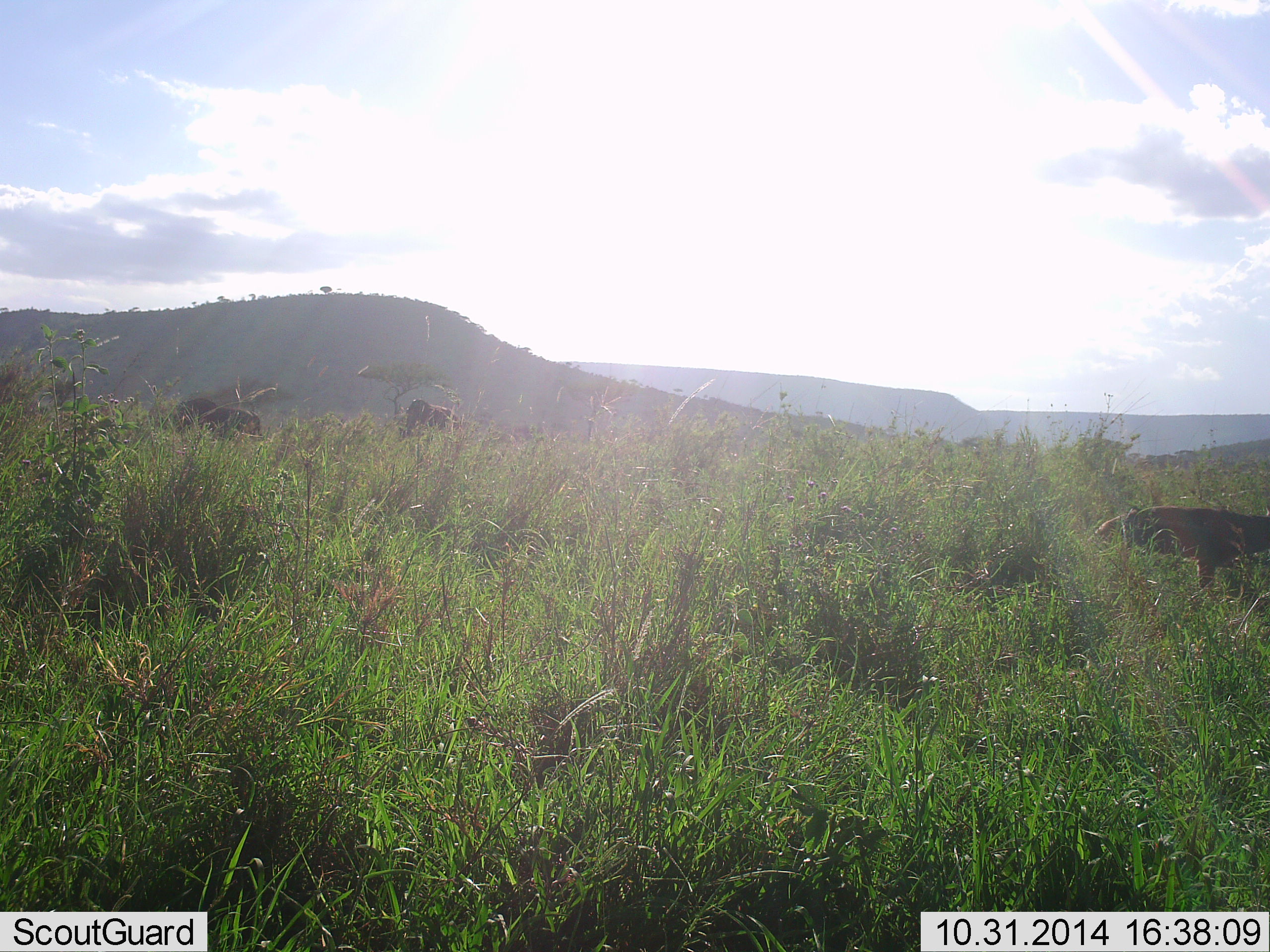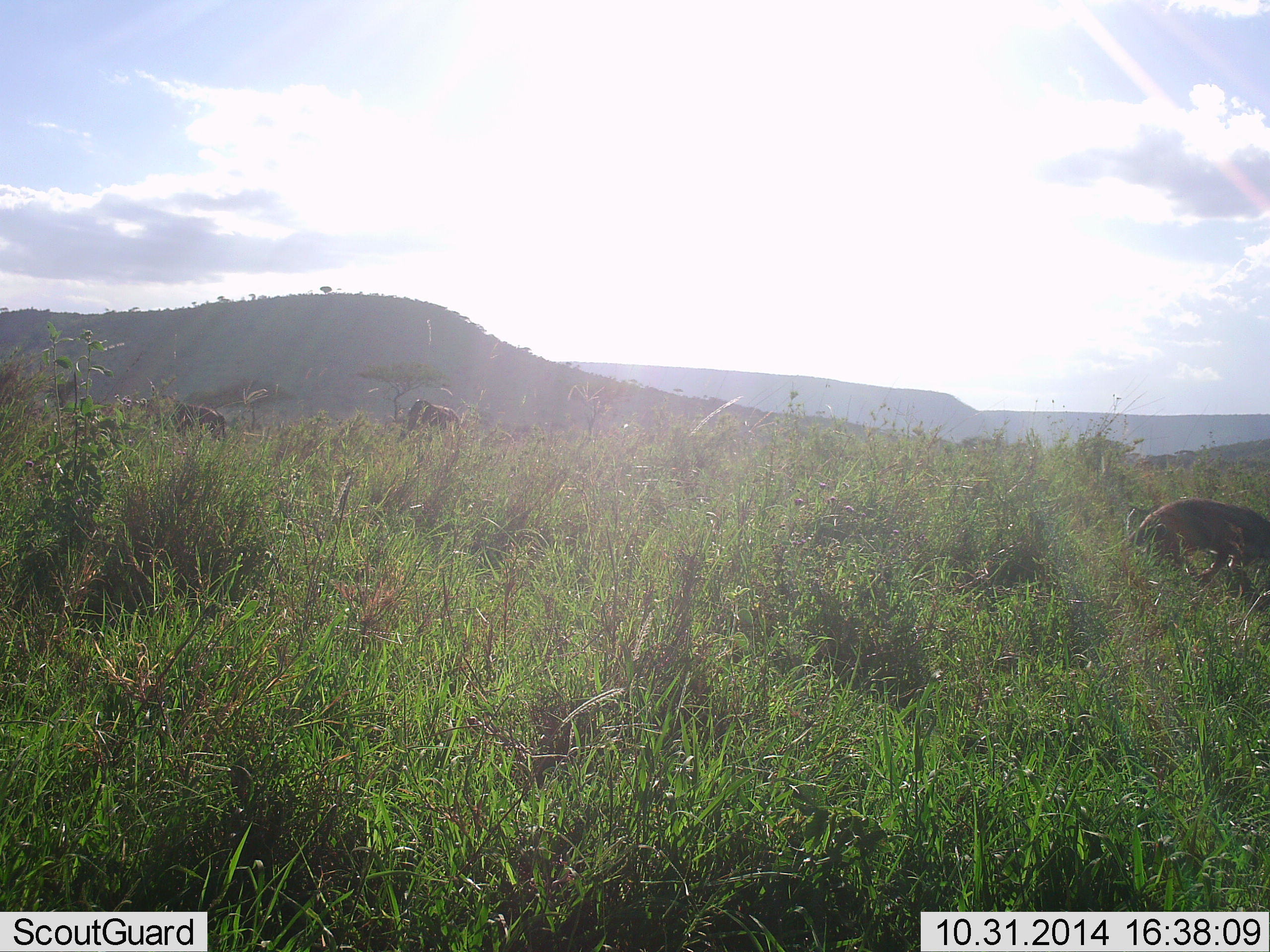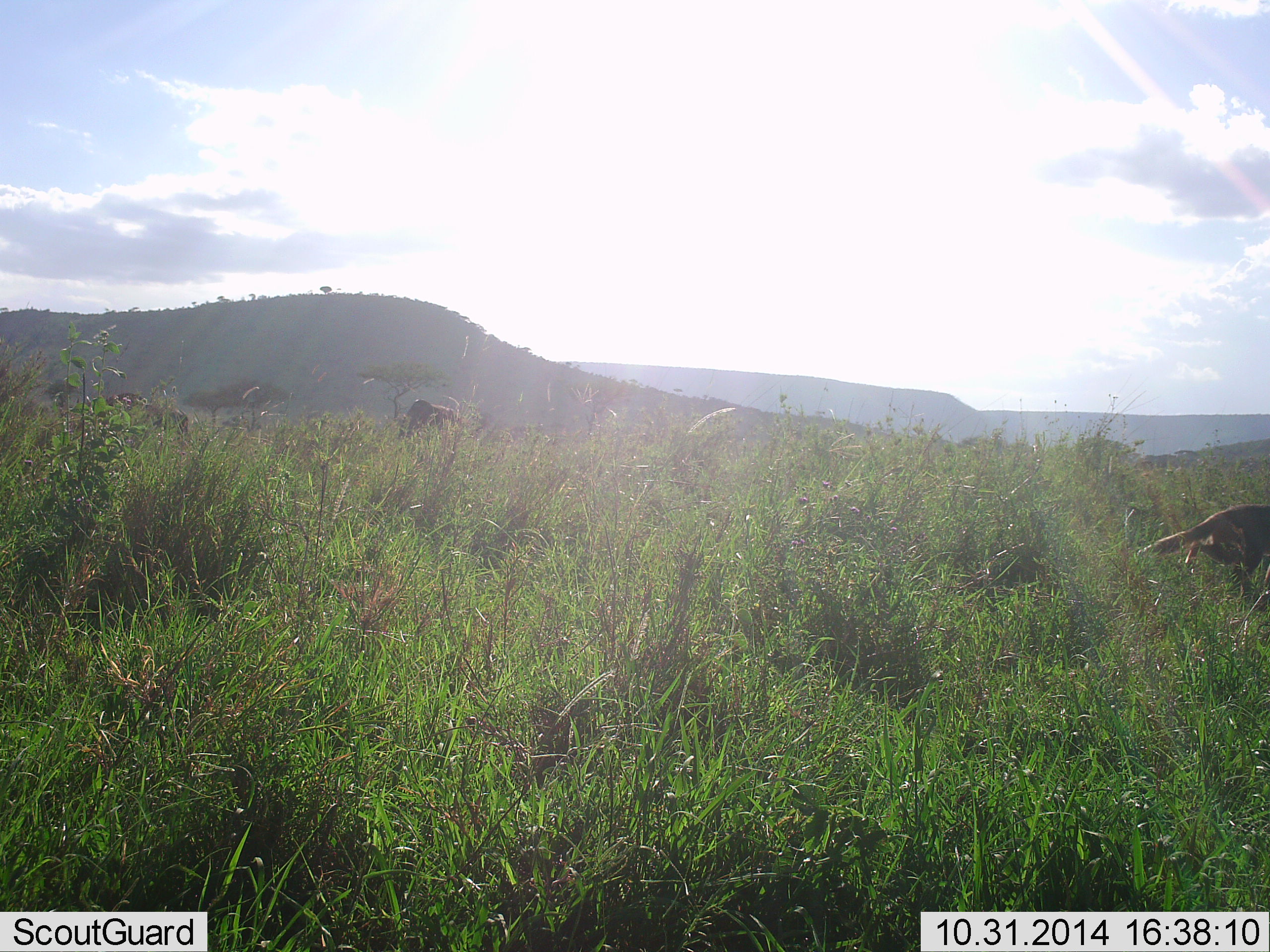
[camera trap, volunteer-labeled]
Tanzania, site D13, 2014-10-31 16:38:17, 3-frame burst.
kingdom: Animalia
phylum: Chordata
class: Mammalia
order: Carnivora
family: Canidae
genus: Lupulella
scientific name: Lupulella mesomelas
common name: black-backed jackal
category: jackal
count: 1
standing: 22%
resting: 0%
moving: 89%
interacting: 0%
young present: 0%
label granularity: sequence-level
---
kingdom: Animalia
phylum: Chordata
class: Mammalia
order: Artiodactyla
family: Bovidae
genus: Connochaetes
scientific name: Connochaetes taurinus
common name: blue wildebeest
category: wildebeest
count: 2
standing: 33%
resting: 0%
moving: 78%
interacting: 0%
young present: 0%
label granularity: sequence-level